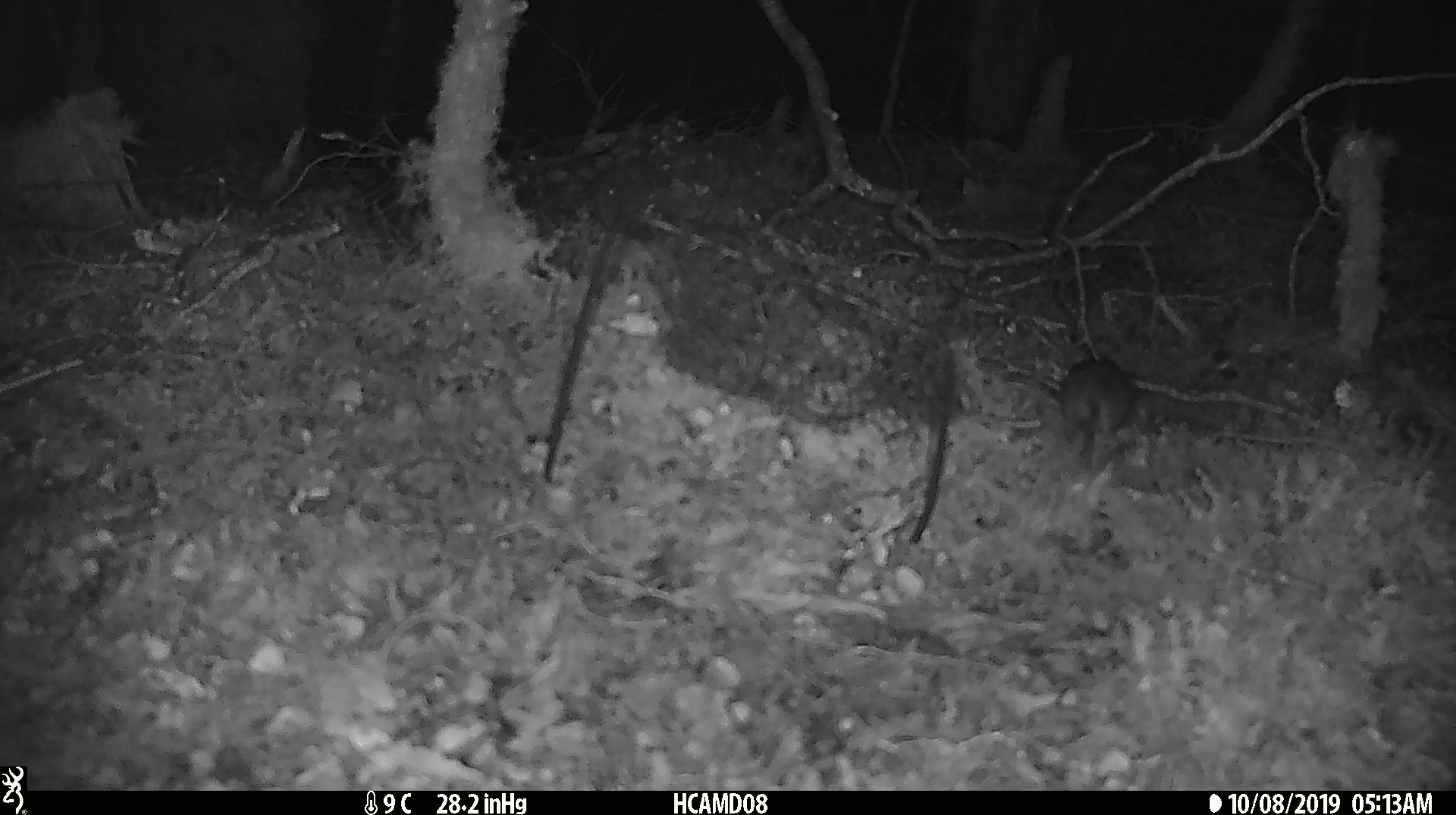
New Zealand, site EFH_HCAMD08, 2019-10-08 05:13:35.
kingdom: Animalia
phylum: Chordata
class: Mammalia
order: Rodentia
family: Muridae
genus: Mus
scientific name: Mus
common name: mouse